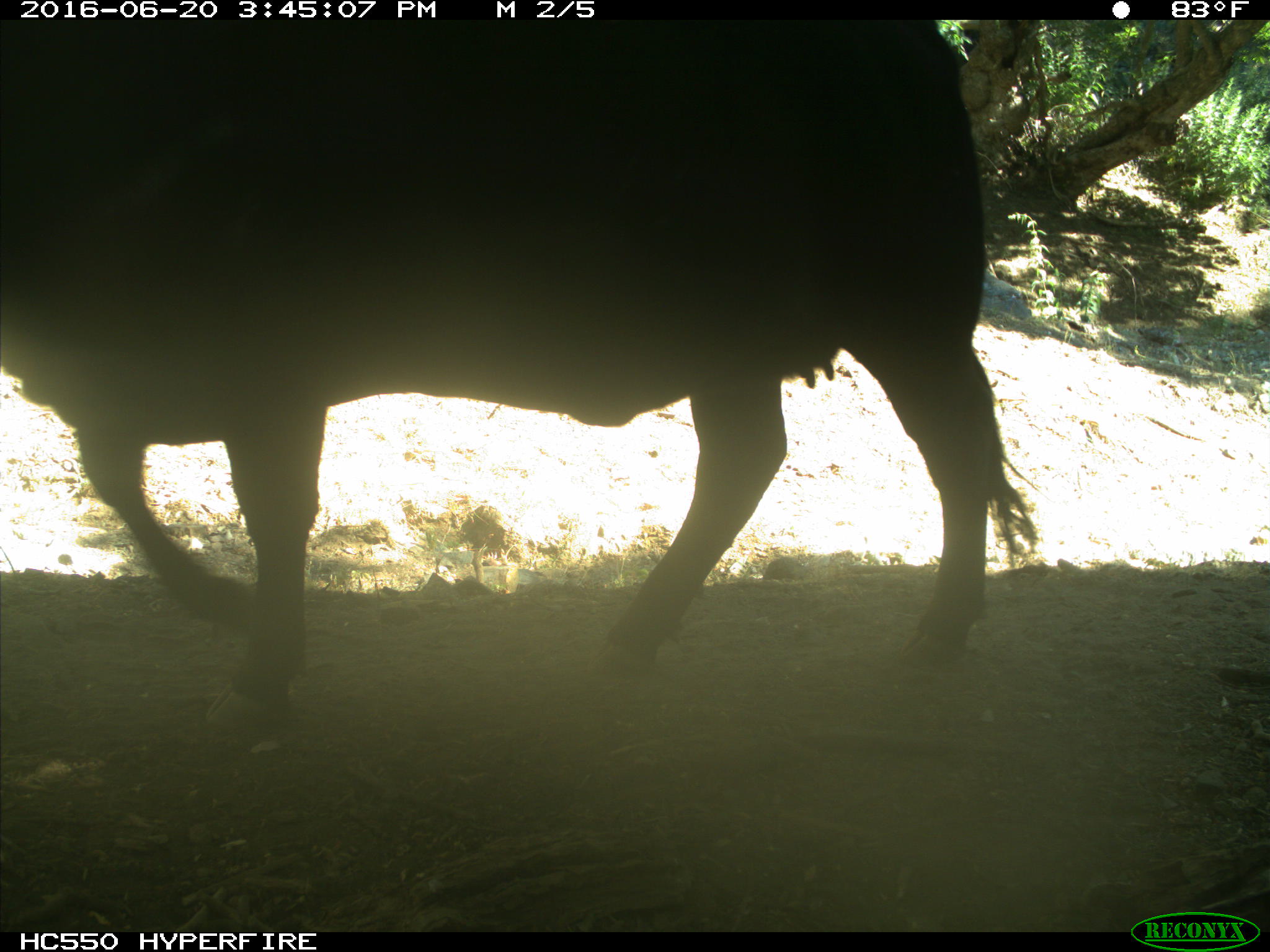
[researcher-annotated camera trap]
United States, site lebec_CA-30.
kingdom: Animalia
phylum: Chordata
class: Mammalia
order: Artiodactyla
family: Bovidae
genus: Bos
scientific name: Bos taurus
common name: domestic cow